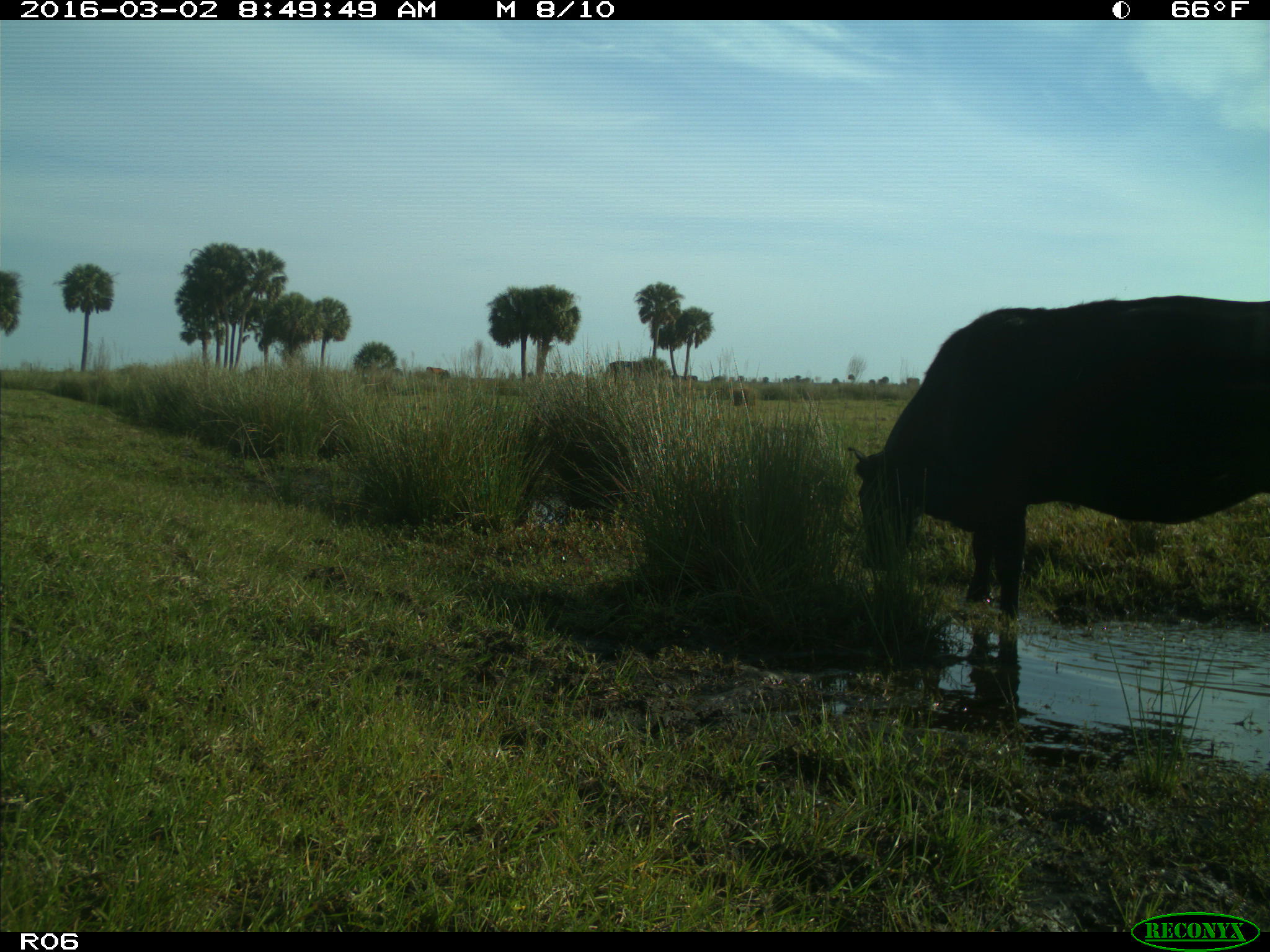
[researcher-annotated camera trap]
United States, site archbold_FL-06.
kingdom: Animalia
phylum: Chordata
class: Mammalia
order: Artiodactyla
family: Bovidae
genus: Bos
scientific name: Bos taurus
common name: domestic cow